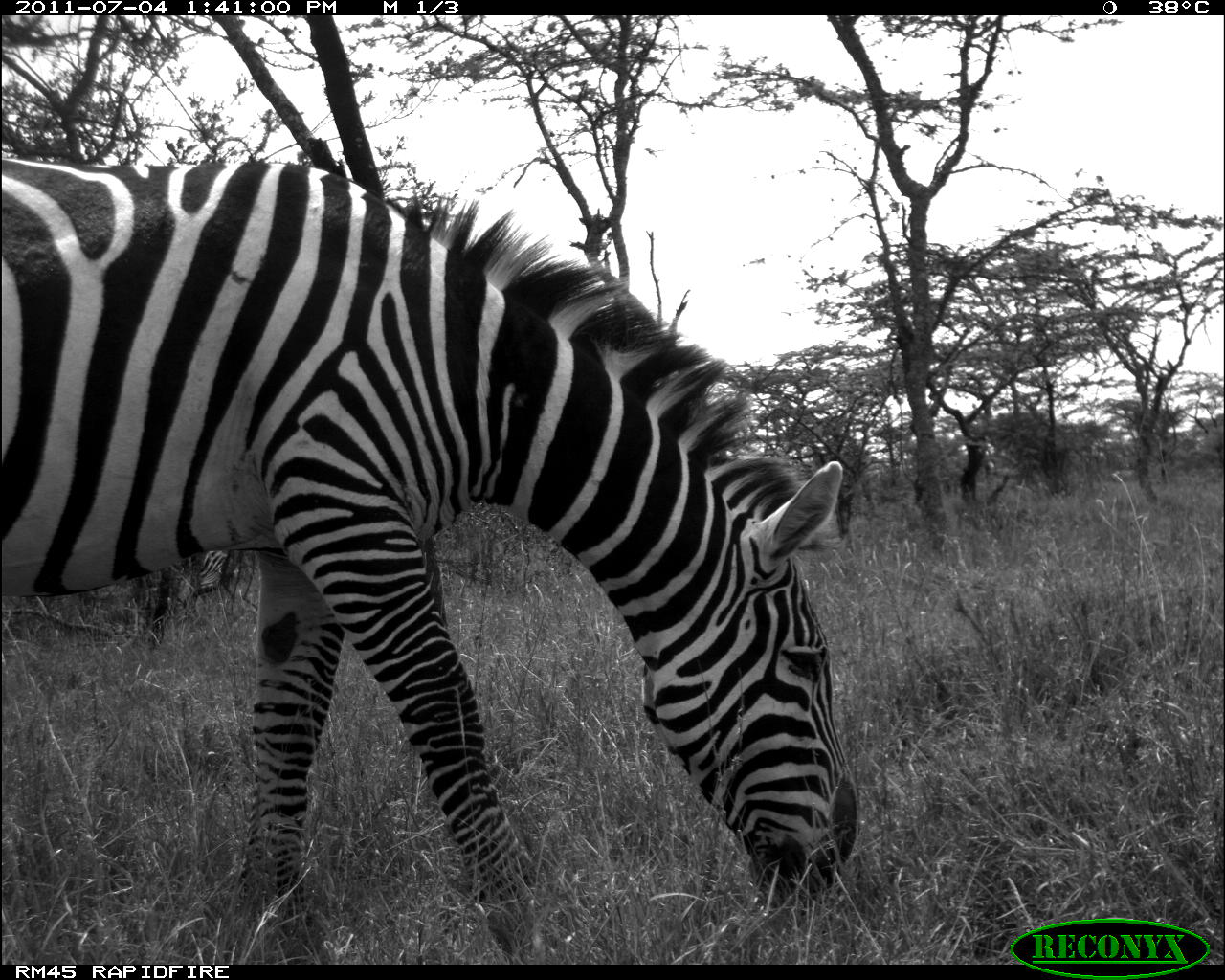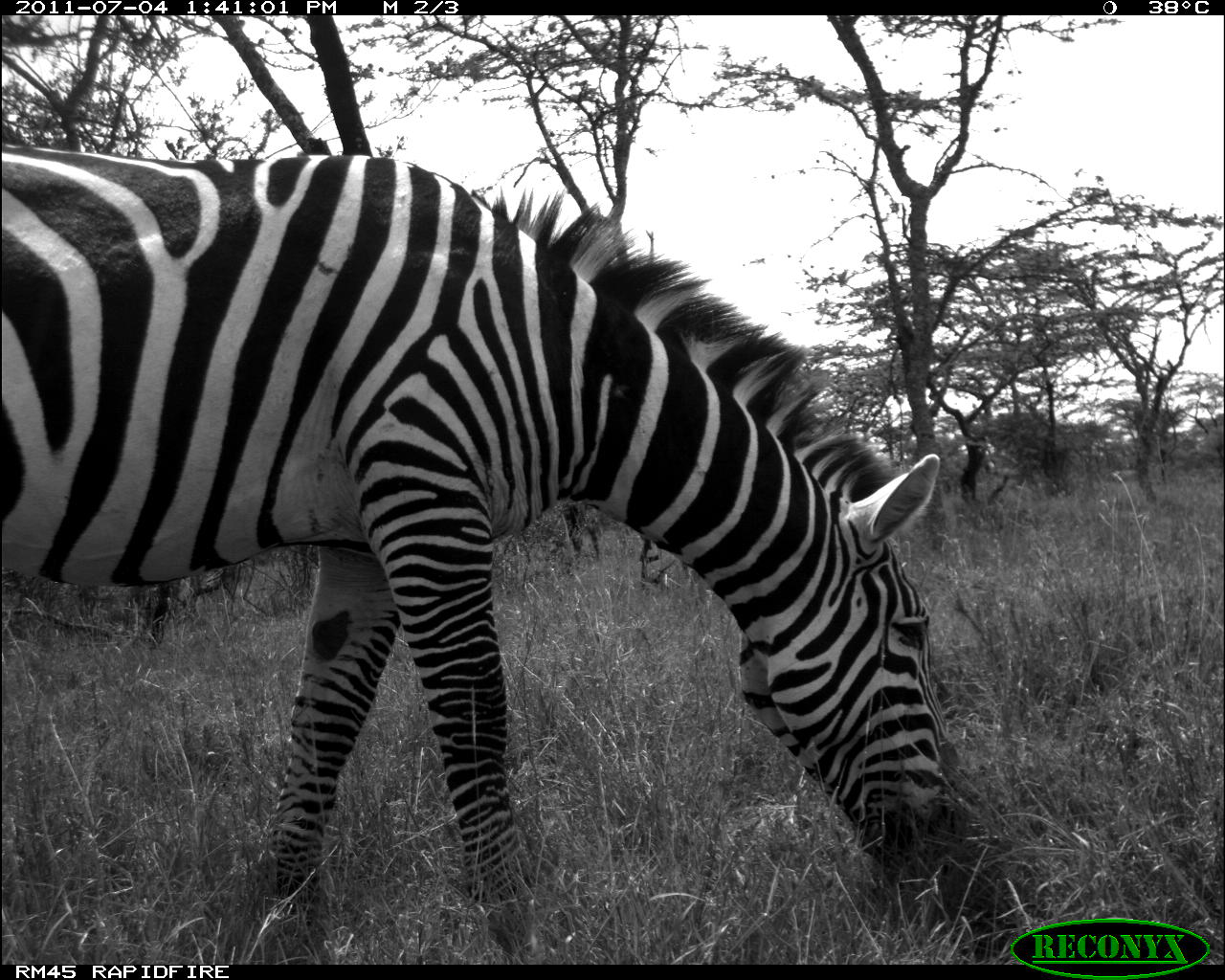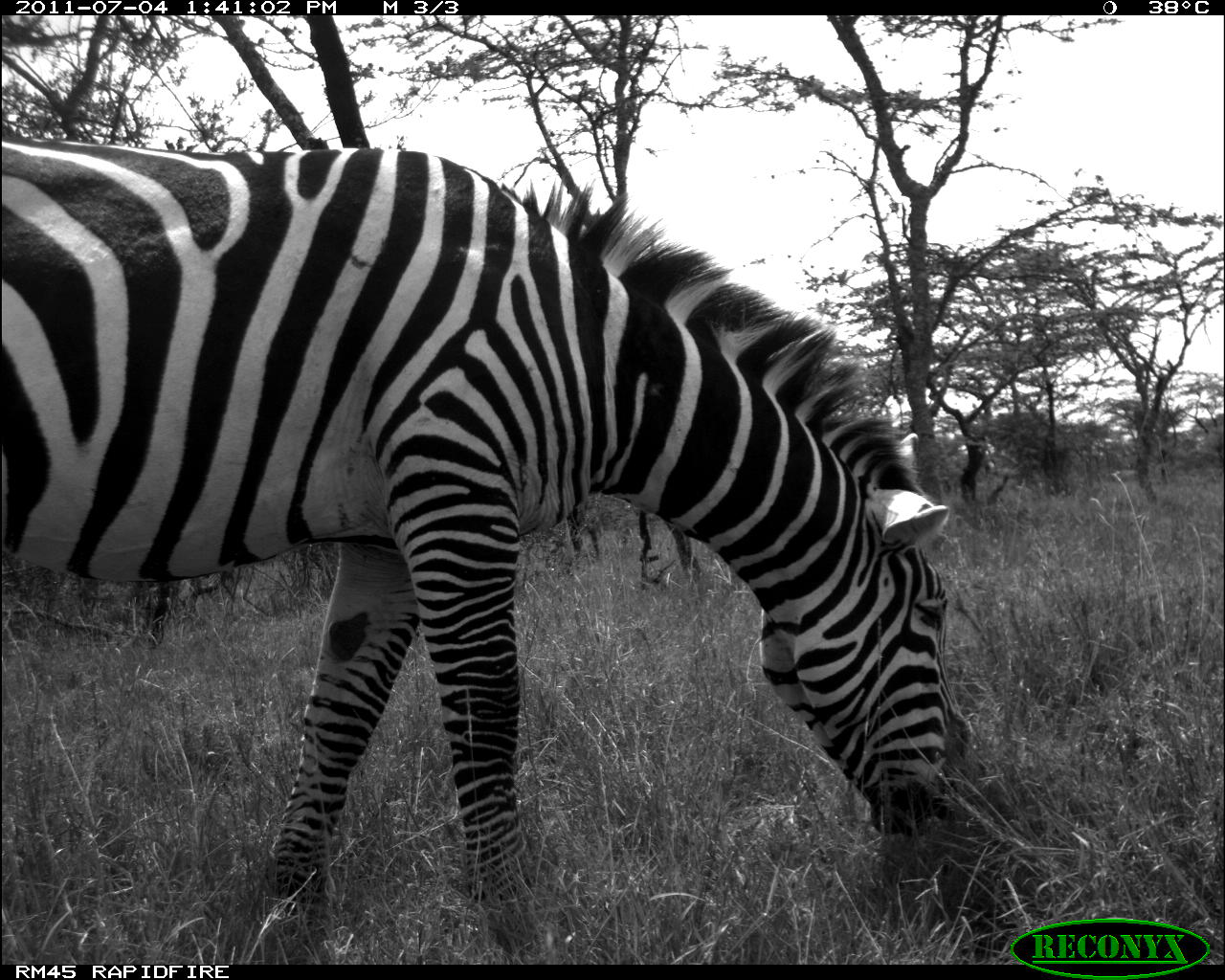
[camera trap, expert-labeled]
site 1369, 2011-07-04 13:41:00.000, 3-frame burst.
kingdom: Animalia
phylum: Chordata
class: Mammalia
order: Perissodactyla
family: Equidae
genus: Equus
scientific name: Equus quagga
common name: plains zebra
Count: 1.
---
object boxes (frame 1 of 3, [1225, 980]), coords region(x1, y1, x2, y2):
equus quagga: region(0, 144, 859, 964)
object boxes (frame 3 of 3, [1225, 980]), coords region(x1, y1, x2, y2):
equus quagga: region(0, 134, 972, 962)